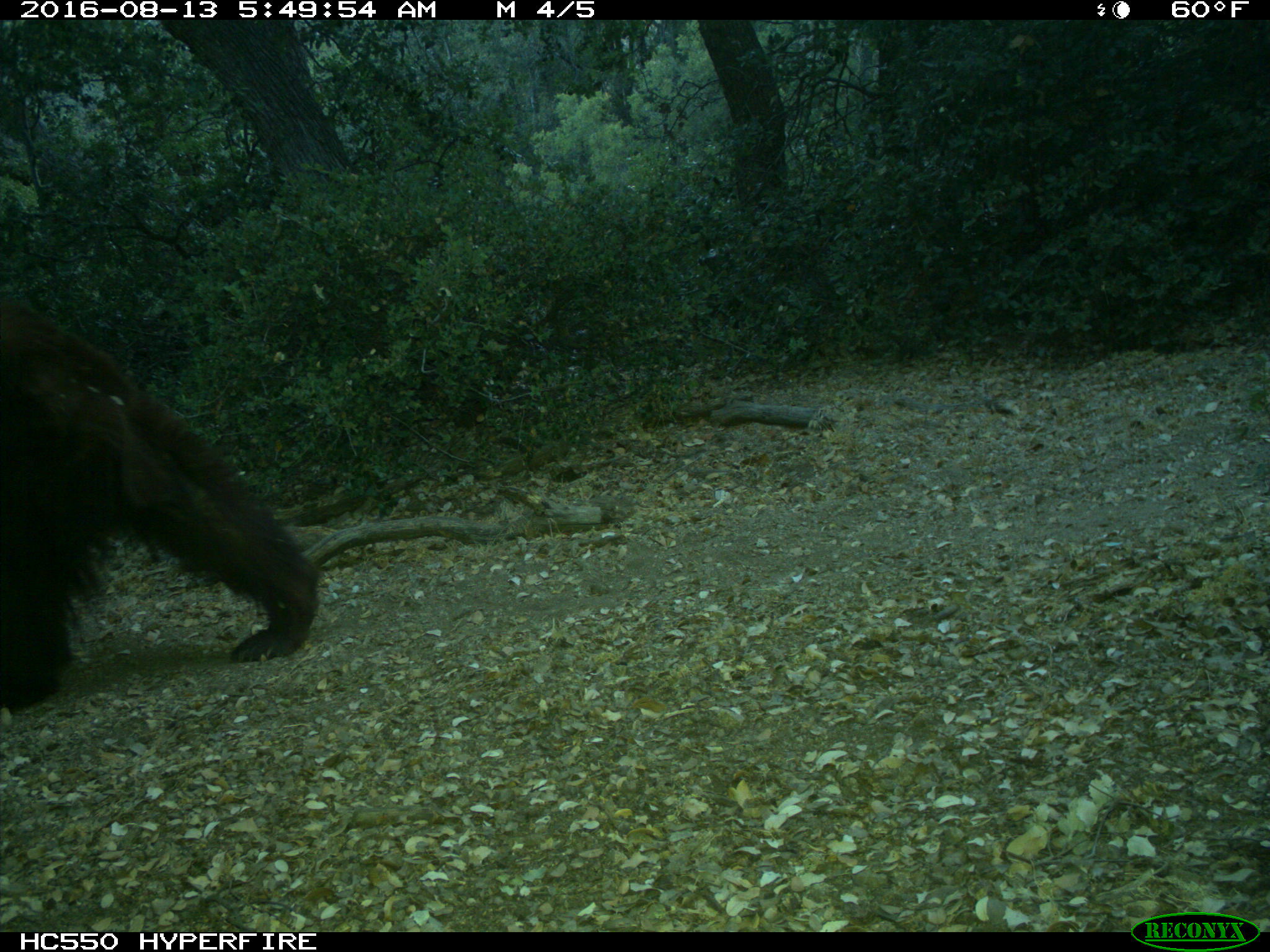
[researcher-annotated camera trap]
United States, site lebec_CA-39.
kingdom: Animalia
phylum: Chordata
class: Mammalia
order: Carnivora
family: Ursidae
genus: Ursus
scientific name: Ursus americanus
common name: american black bear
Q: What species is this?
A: Ursus americanus (american black bear).